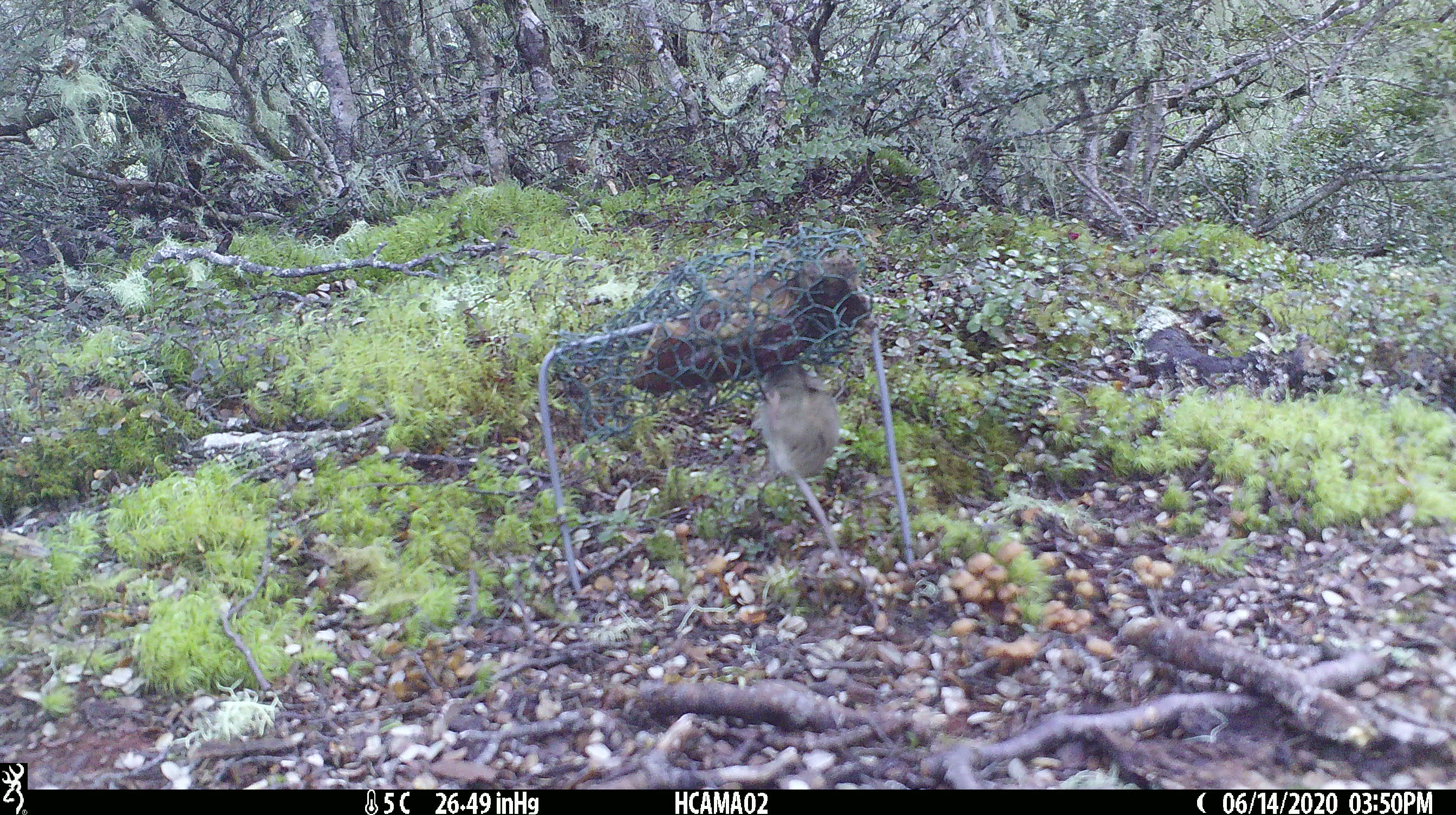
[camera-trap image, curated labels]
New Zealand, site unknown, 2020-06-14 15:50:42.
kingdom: Animalia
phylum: Chordata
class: Mammalia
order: Rodentia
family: Muridae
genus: Mus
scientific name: Mus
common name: mouse